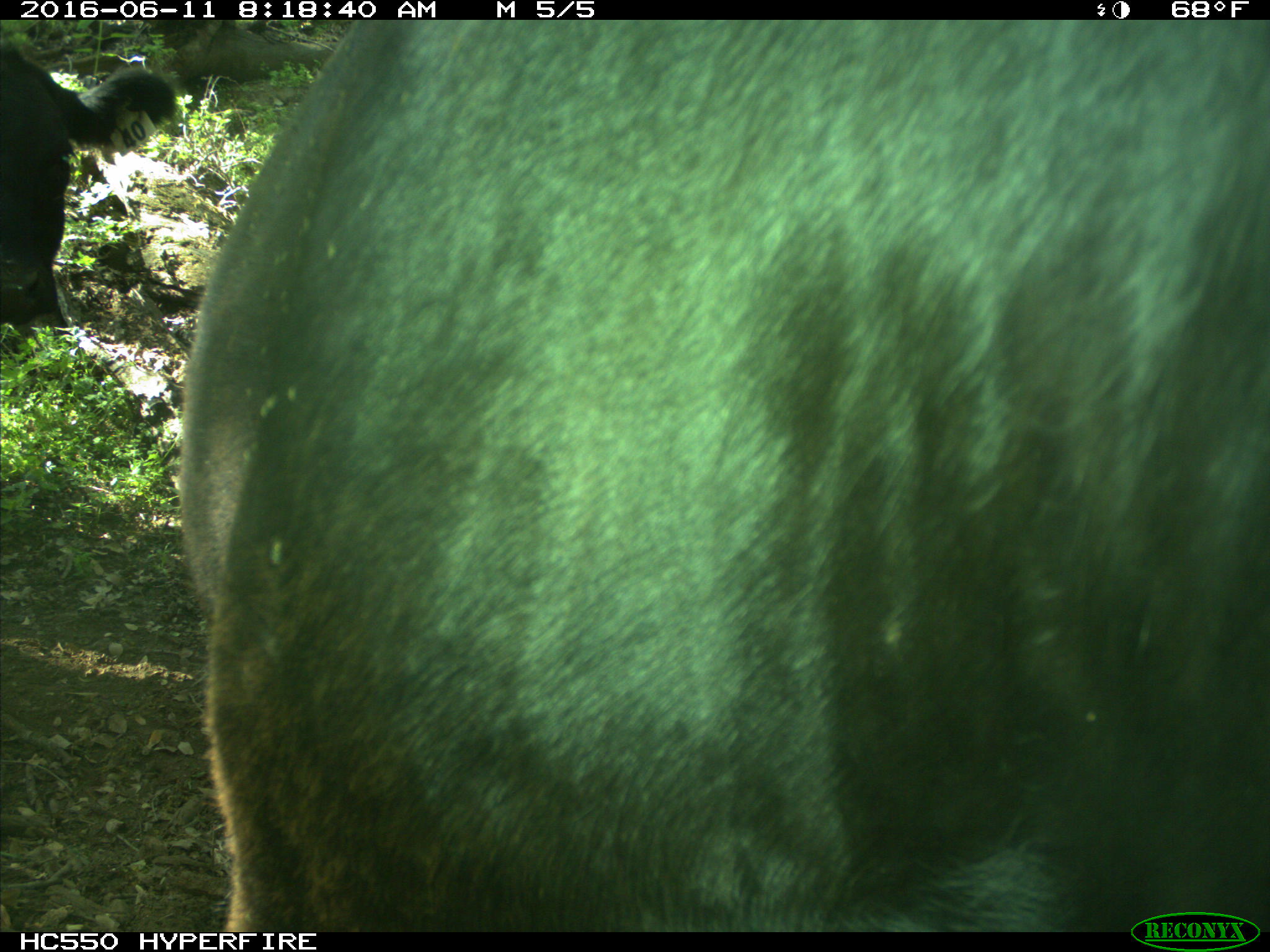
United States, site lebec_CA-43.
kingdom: Animalia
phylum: Chordata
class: Mammalia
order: Artiodactyla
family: Bovidae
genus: Bos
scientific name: Bos taurus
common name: domestic cow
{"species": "Bos taurus (domestic cow)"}